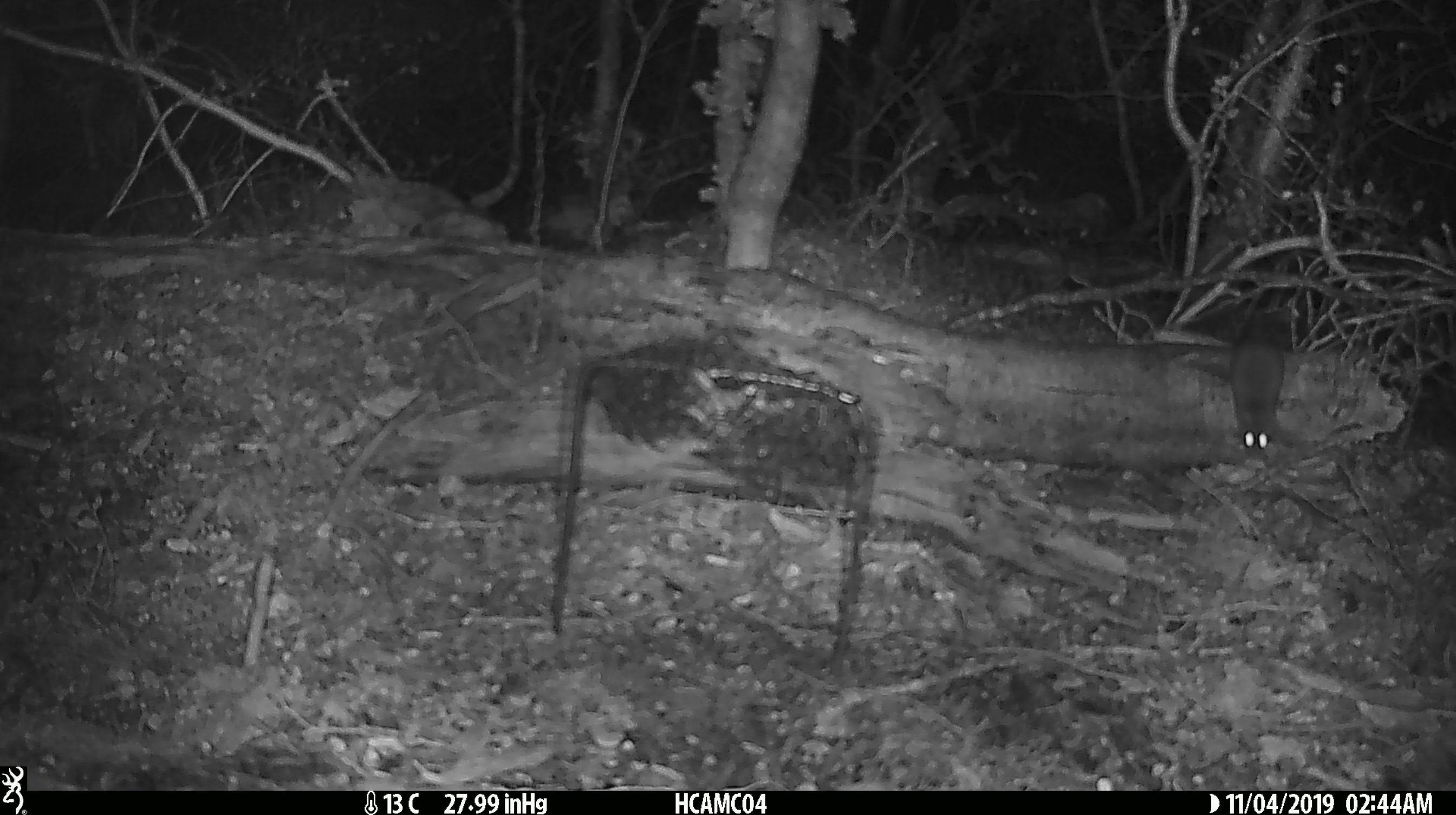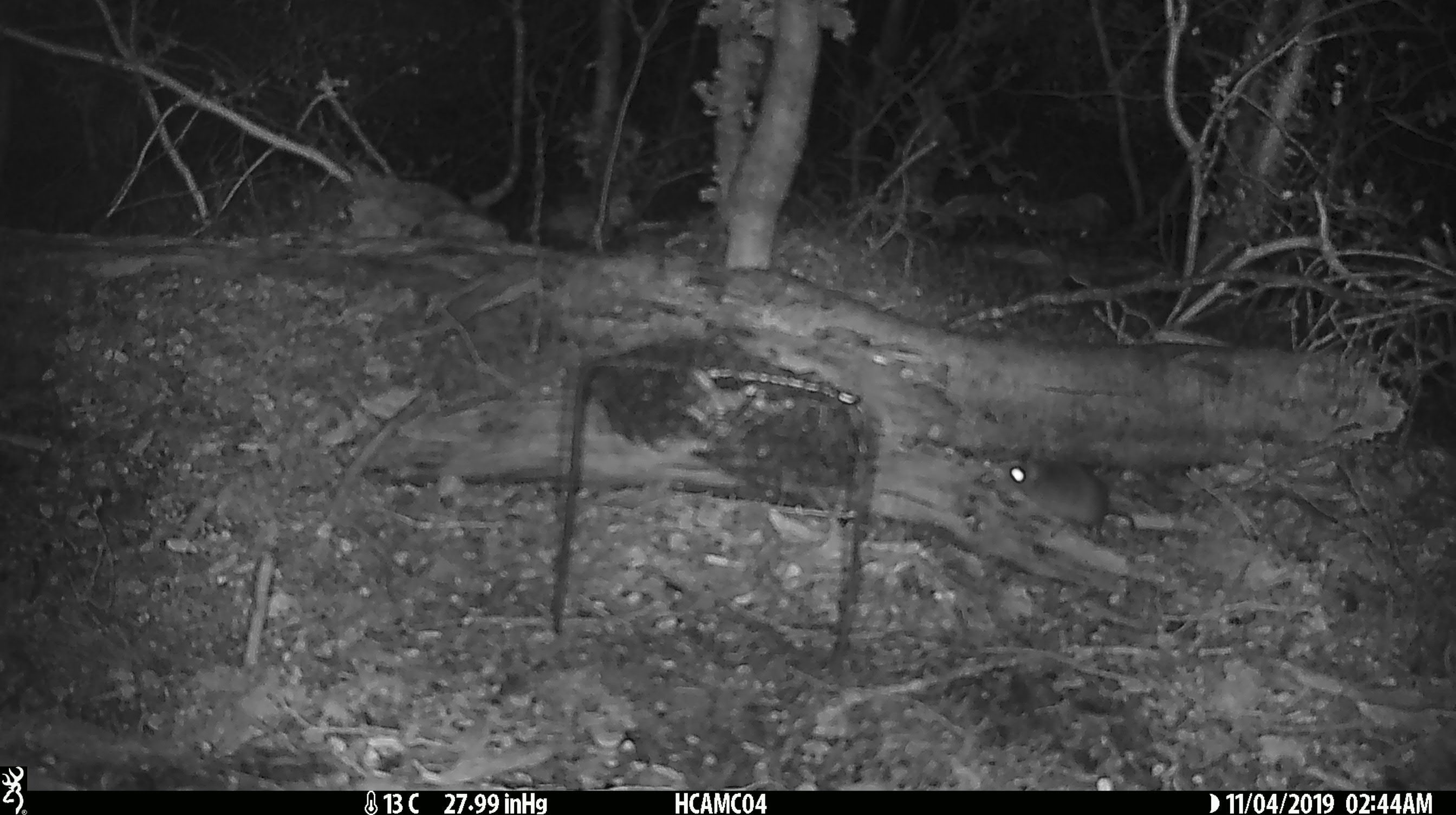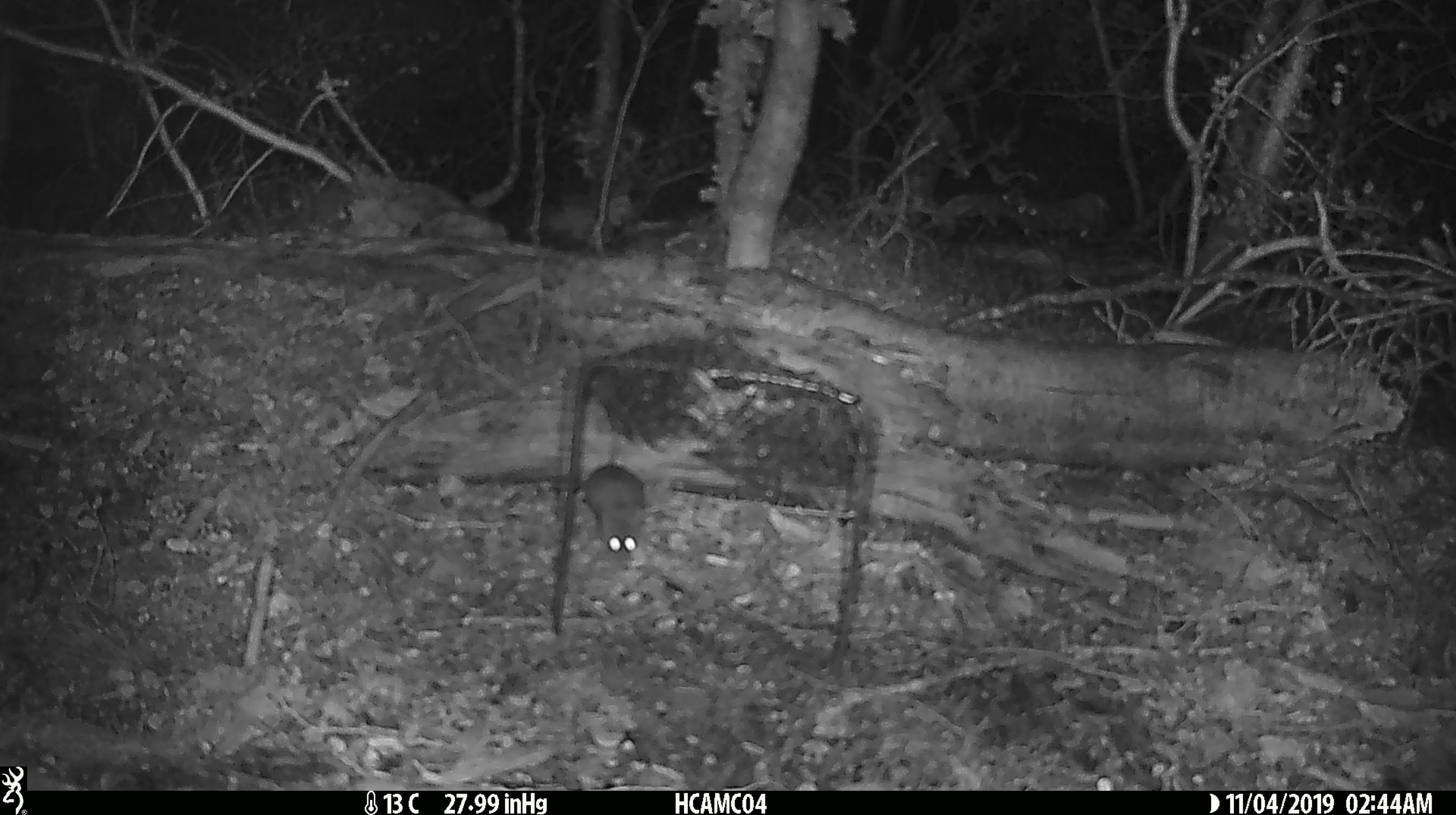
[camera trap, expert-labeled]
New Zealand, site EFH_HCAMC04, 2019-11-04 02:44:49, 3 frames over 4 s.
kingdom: Animalia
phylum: Chordata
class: Mammalia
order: Rodentia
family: Muridae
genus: Mus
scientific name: Mus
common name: mouse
Mouse (Mus).